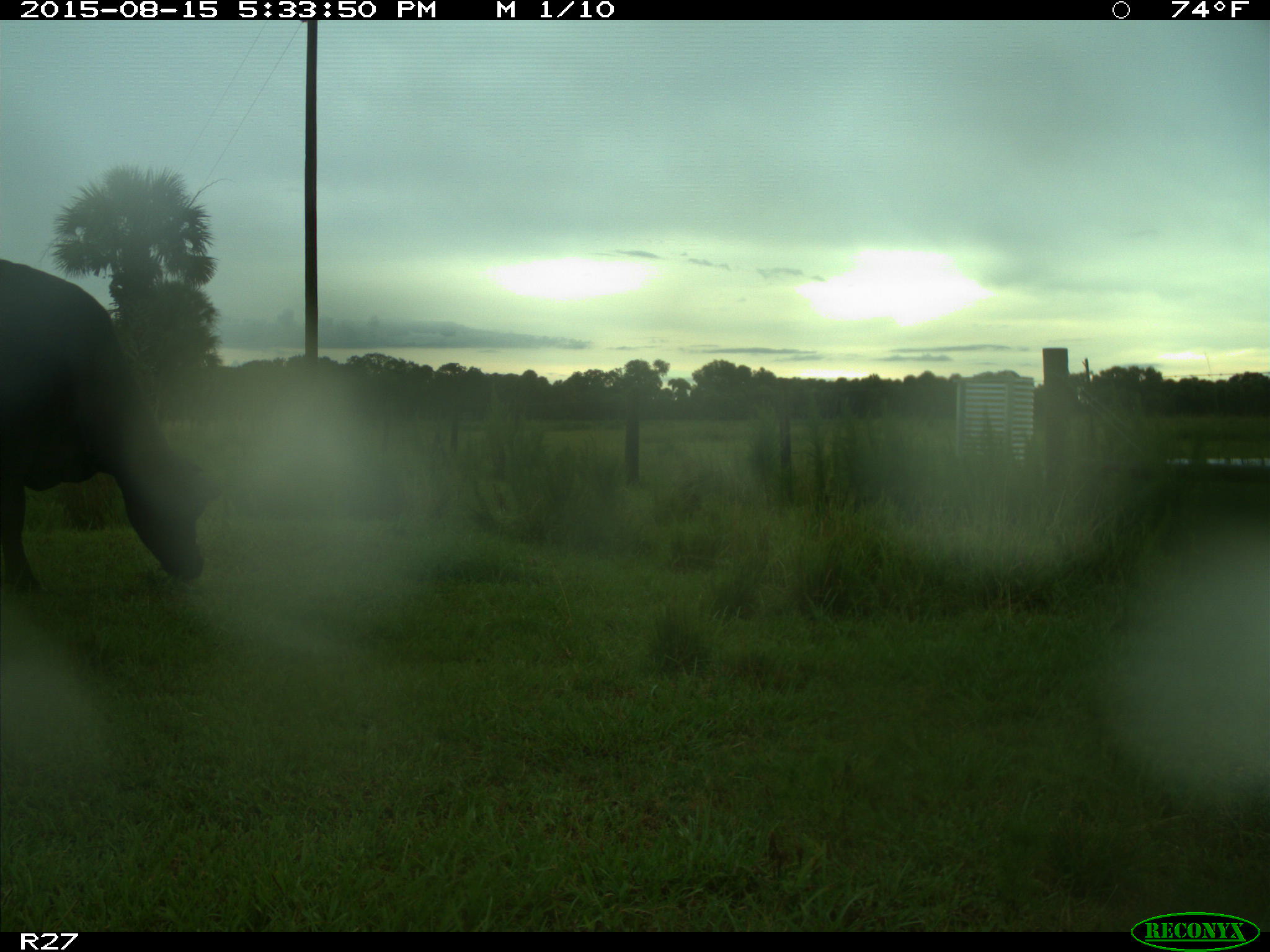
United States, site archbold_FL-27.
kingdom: Animalia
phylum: Chordata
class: Mammalia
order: Artiodactyla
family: Bovidae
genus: Bos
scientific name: Bos taurus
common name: domestic cow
Bos taurus (domestic cow).